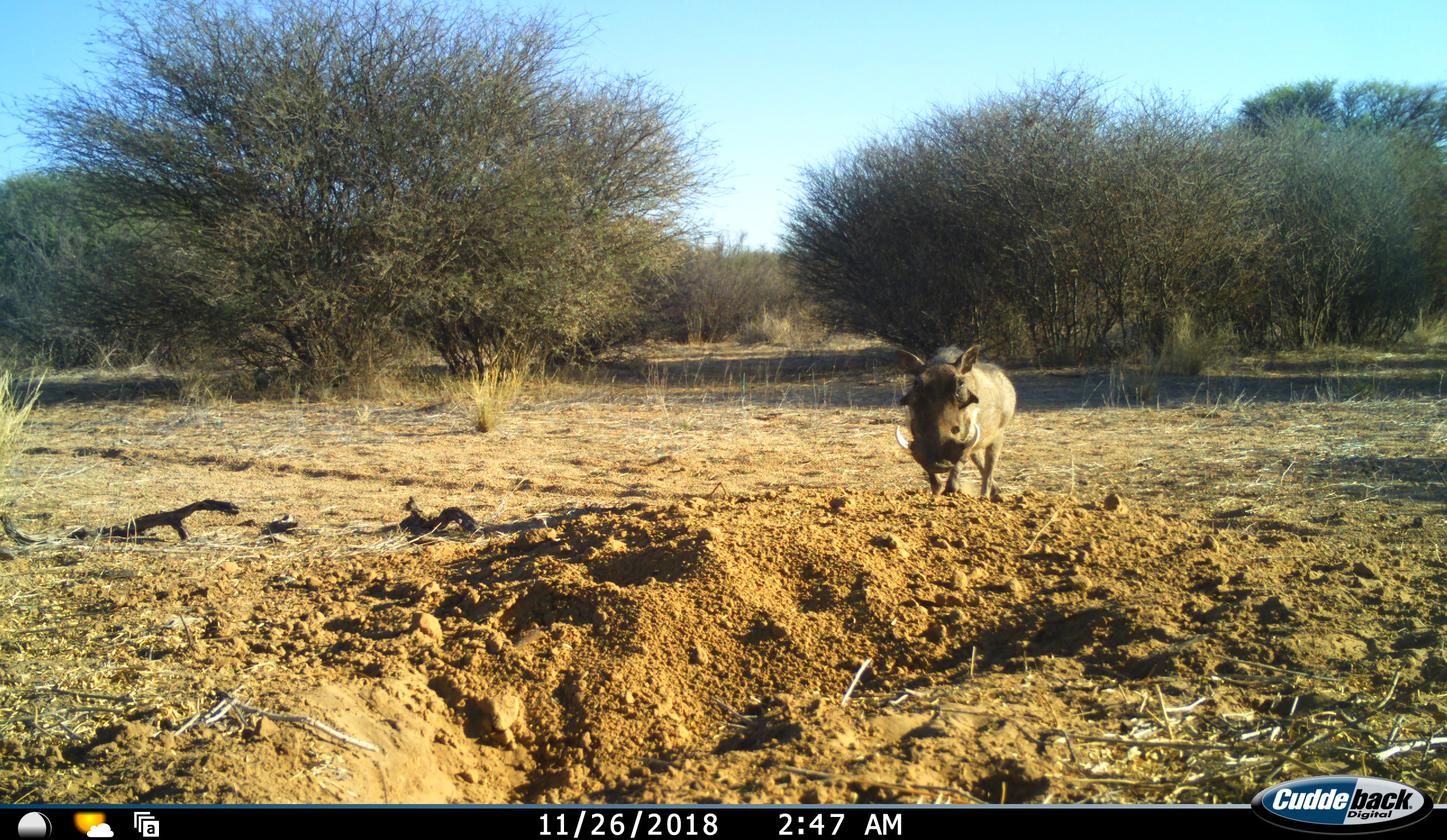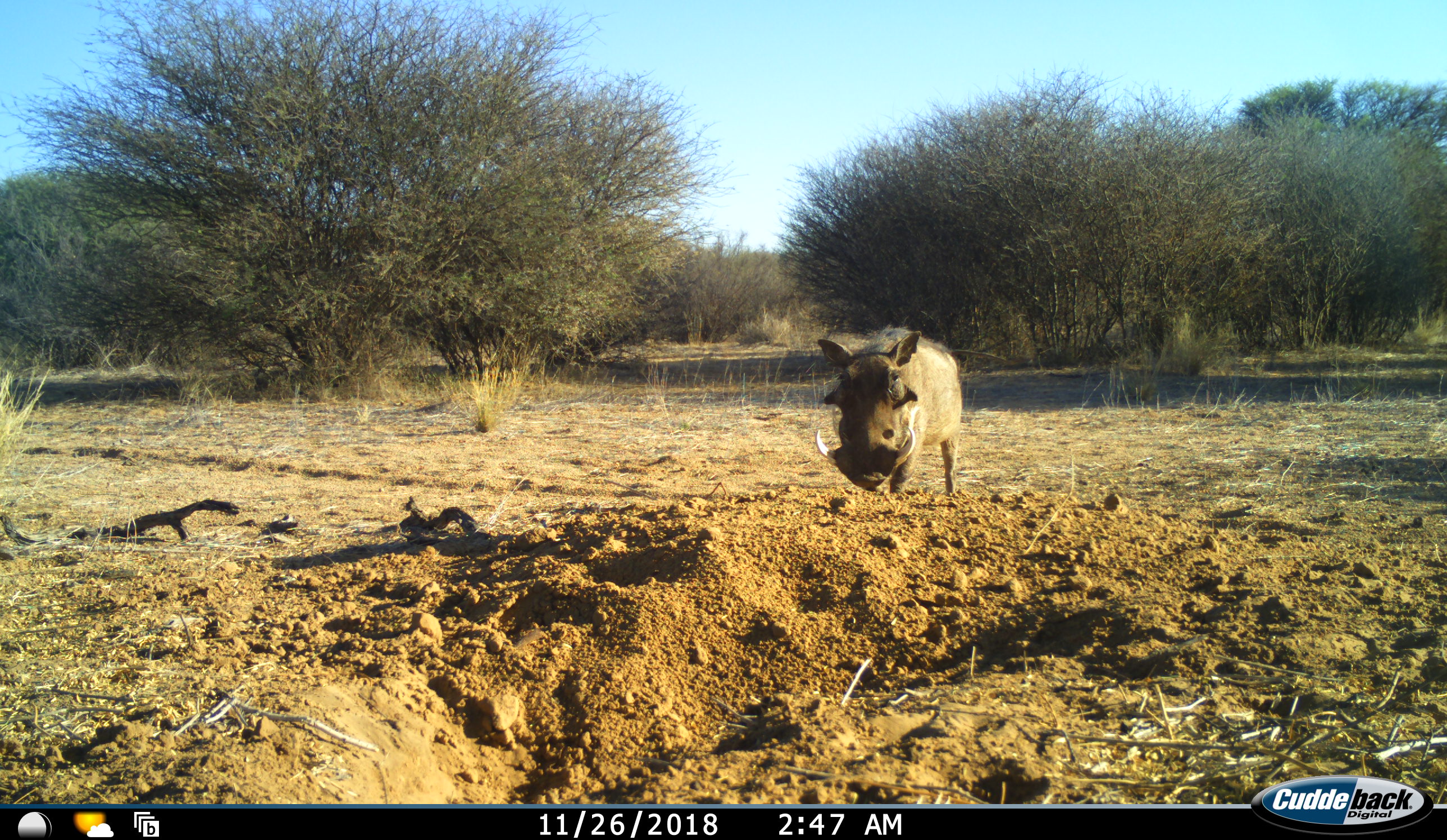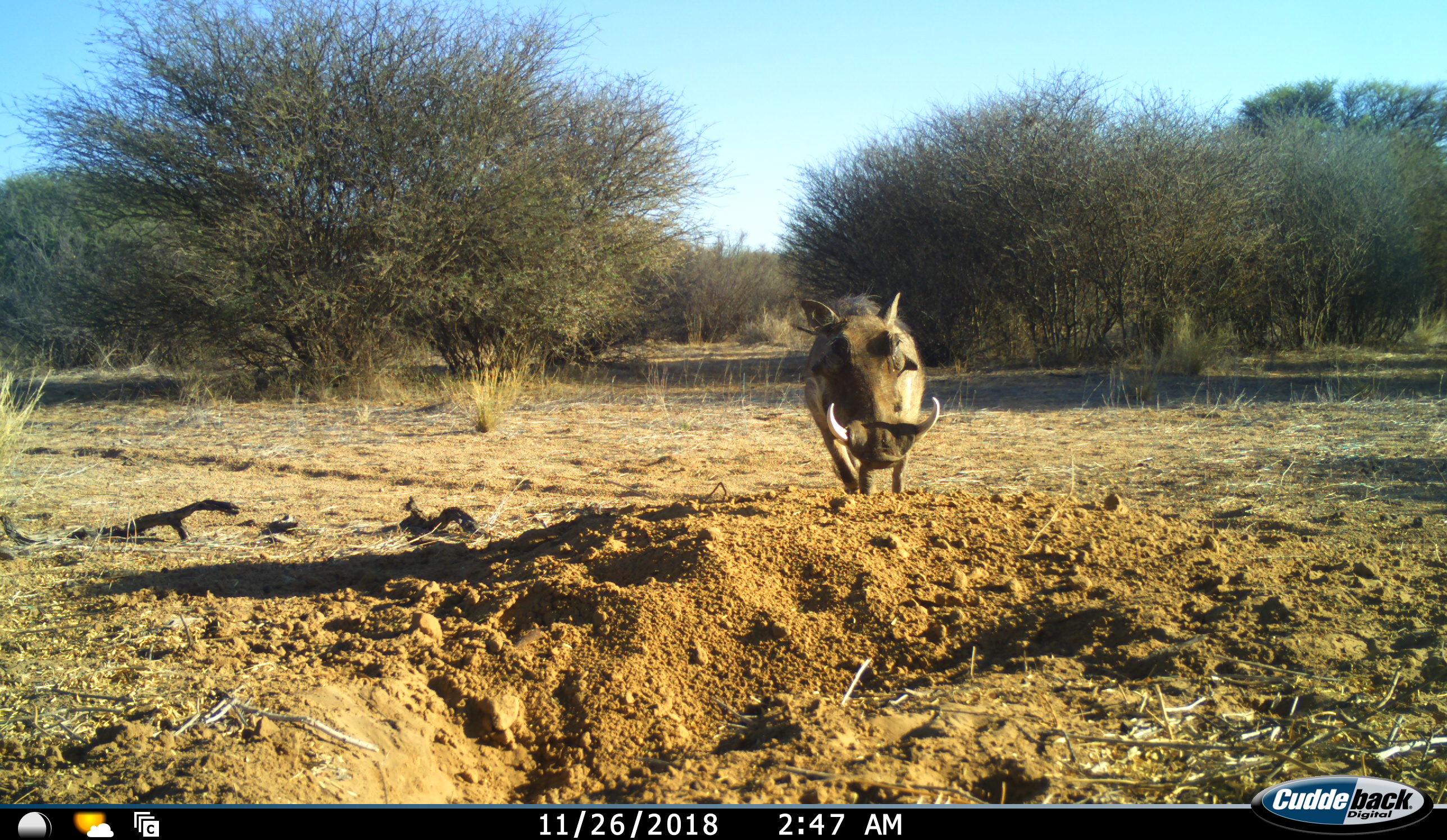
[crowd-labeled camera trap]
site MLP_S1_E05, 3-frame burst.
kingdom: Animalia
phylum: Chordata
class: Mammalia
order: Artiodactyla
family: Suidae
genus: Phacochoerus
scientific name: Phacochoerus africanus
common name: warthog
Warthog (Phacochoerus africanus), count 1. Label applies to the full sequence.